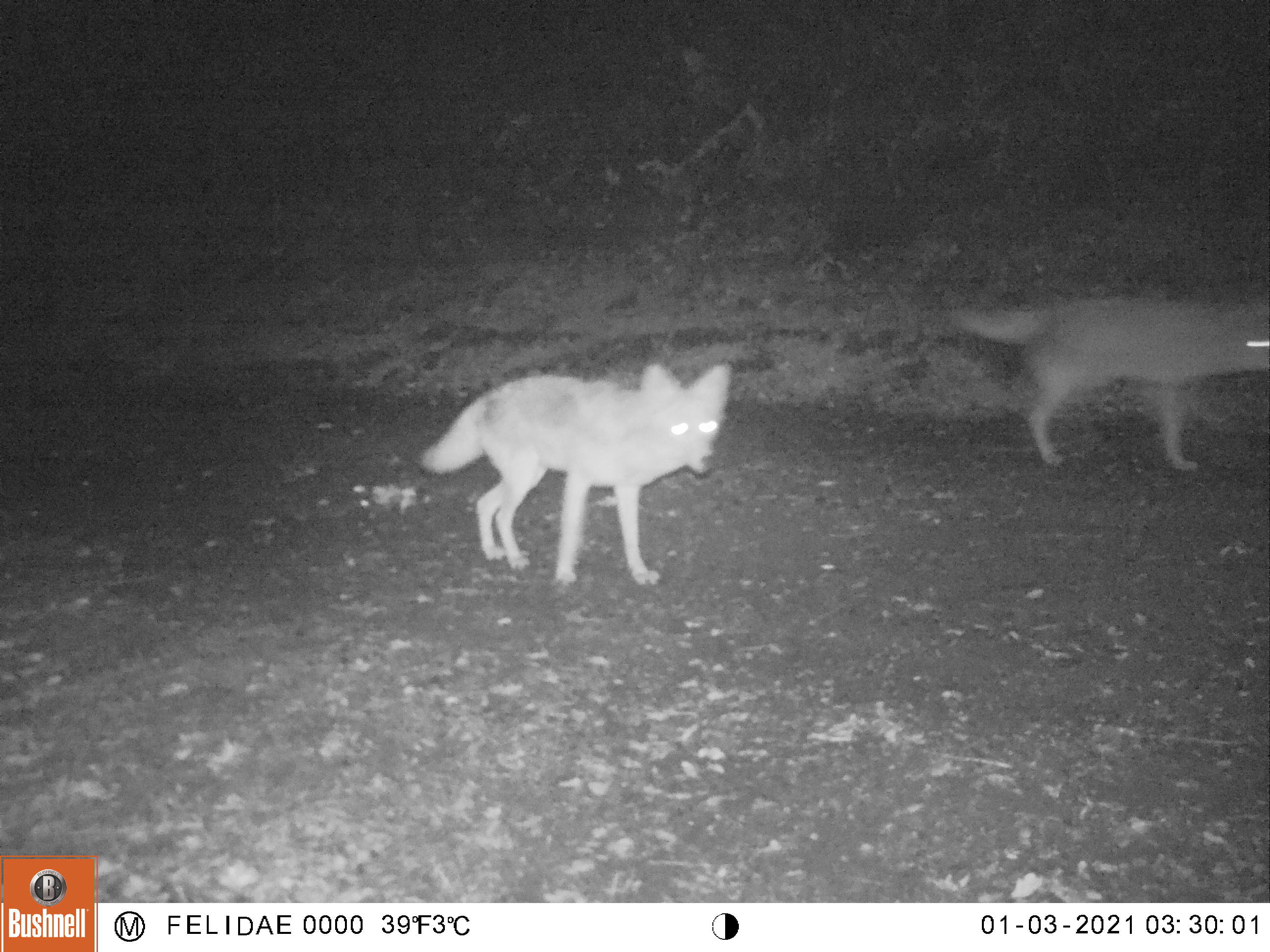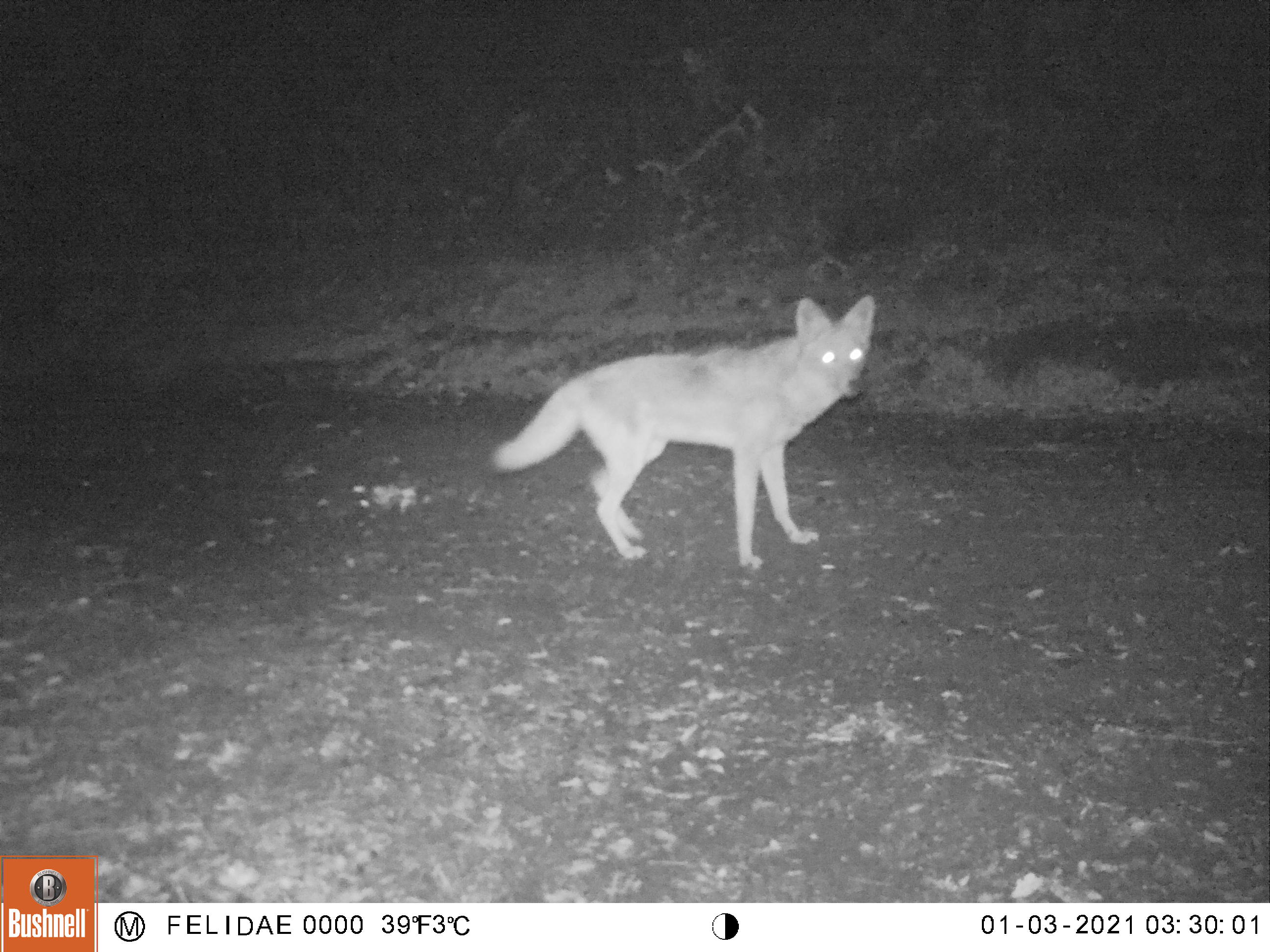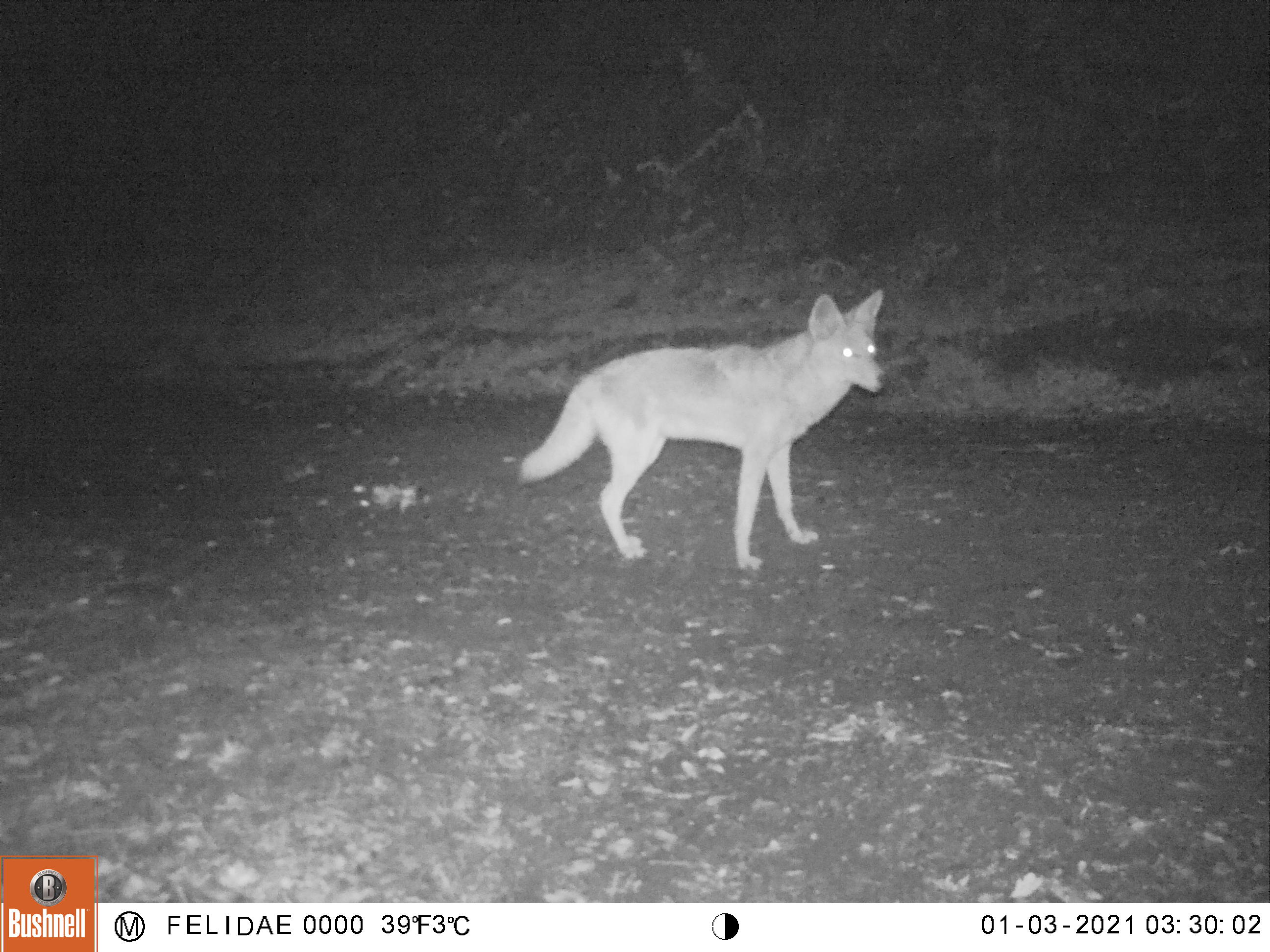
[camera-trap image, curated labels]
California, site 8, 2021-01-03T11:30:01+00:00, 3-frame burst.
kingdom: Animalia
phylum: Chordata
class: Mammalia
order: Carnivora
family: Canidae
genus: Canis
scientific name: Canis latrans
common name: coyote